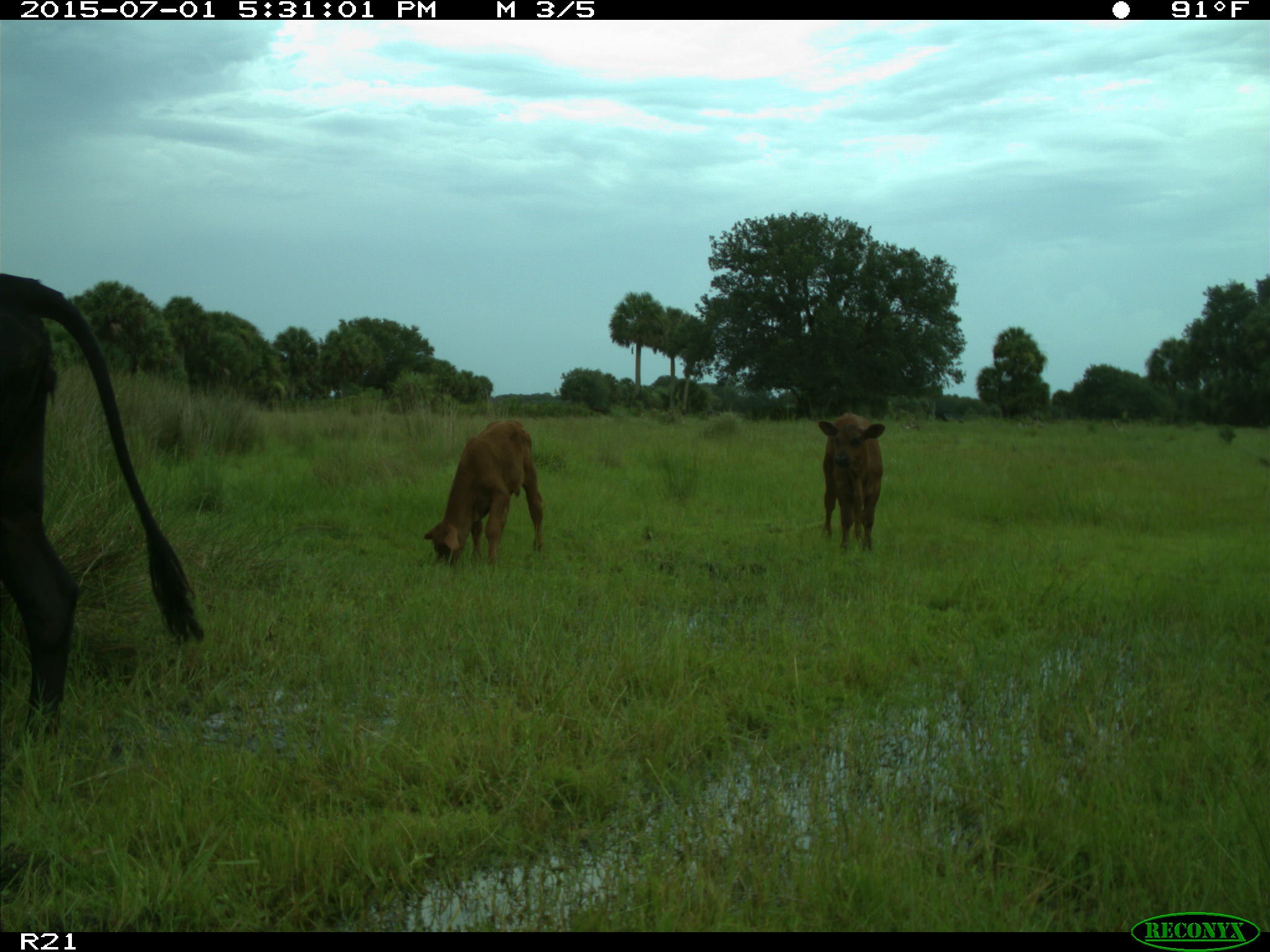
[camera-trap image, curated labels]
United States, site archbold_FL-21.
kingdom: Animalia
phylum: Chordata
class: Mammalia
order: Artiodactyla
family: Bovidae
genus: Bos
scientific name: Bos taurus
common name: domestic cow